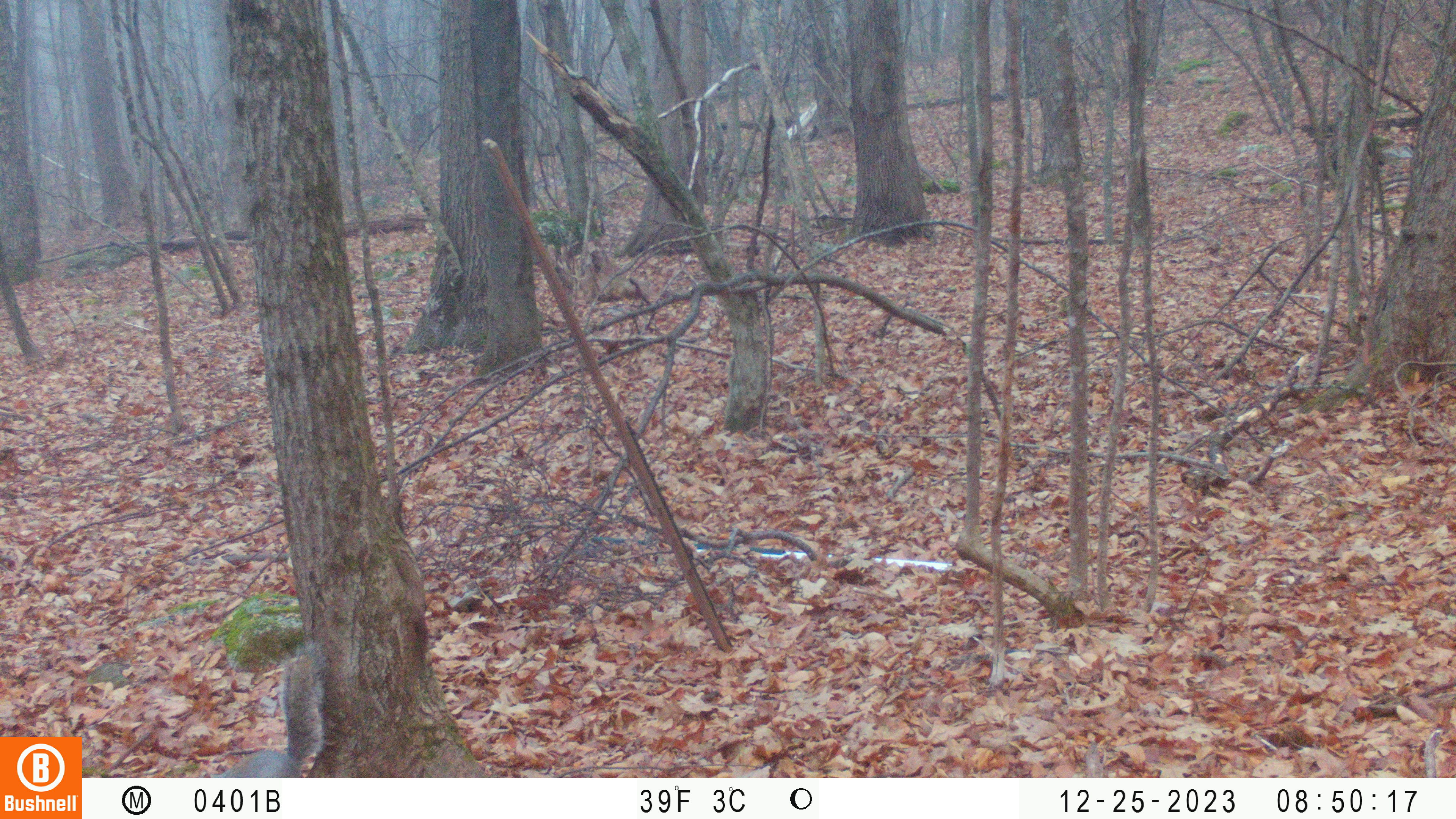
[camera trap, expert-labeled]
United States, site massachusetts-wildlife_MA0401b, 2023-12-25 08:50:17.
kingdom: Animalia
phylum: Chordata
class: Mammalia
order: Rodentia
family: Sciuridae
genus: Sciurus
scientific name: Sciurus carolinensis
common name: gray squirrel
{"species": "gray squirrel (Sciurus carolinensis)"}